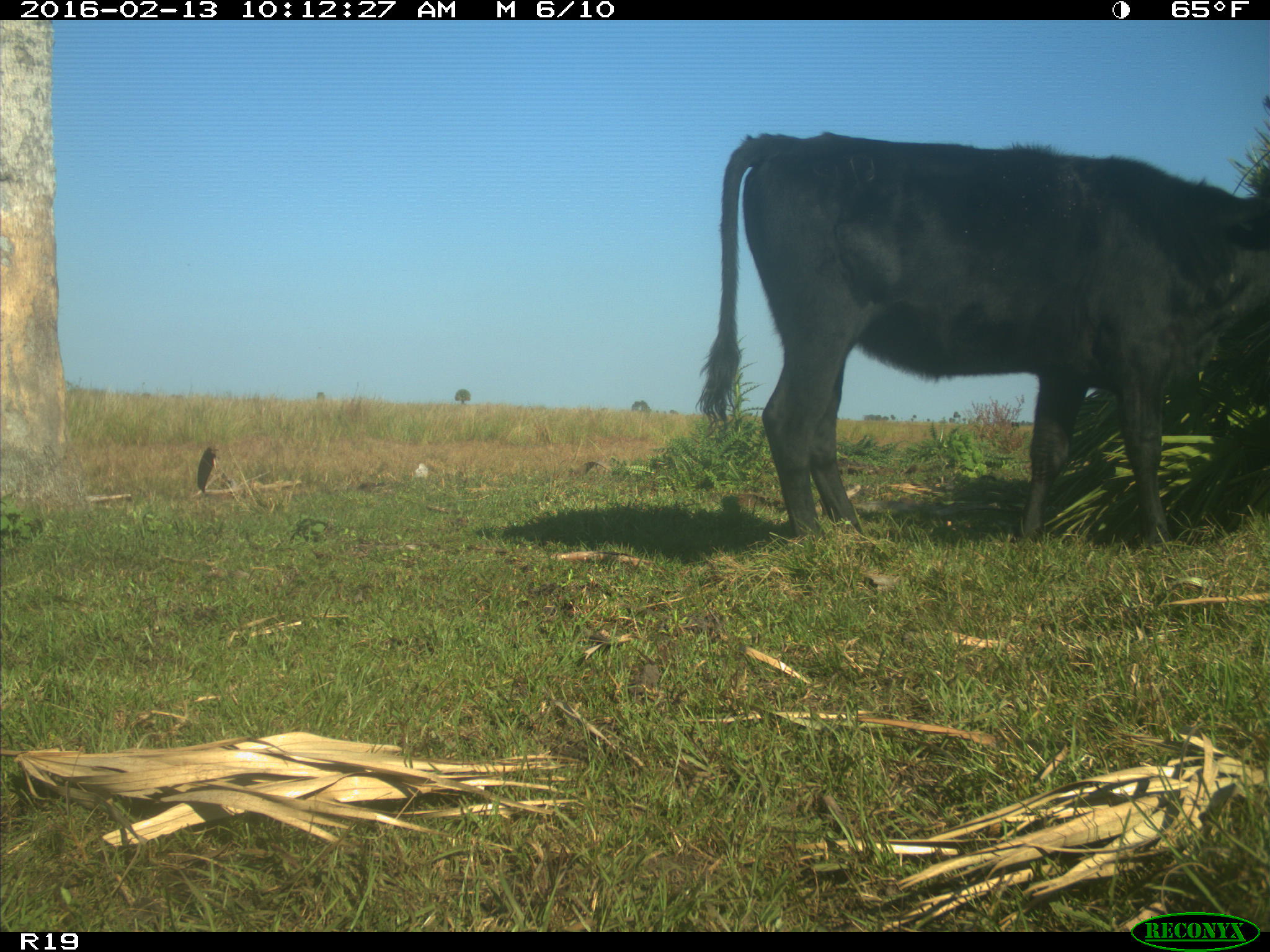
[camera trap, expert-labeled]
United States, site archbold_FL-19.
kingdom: Animalia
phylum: Chordata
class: Mammalia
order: Artiodactyla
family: Bovidae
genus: Bos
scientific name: Bos taurus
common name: domestic cow